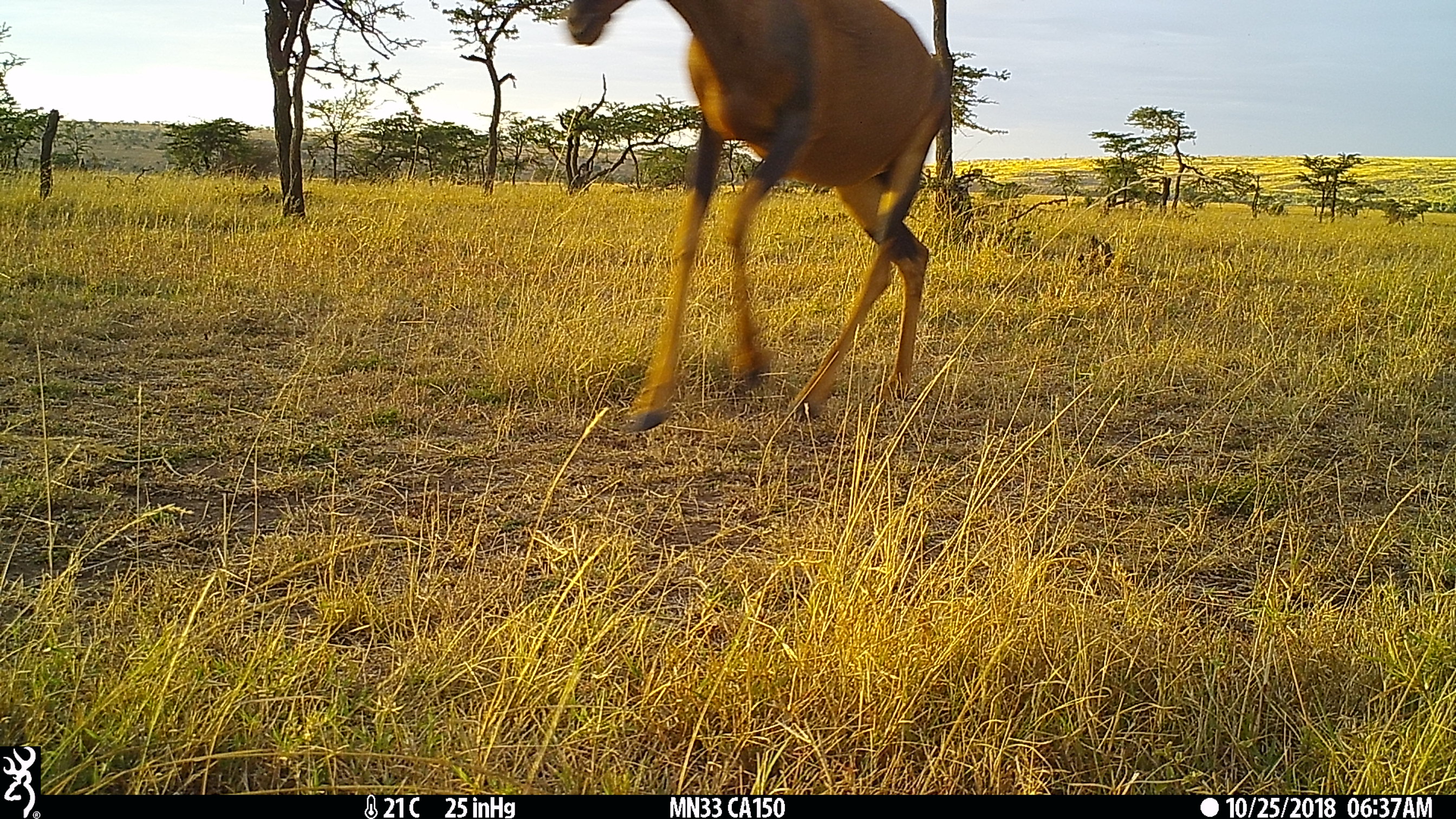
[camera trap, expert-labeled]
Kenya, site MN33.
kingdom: Animalia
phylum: Chordata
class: Mammalia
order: Artiodactyla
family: Bovidae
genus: Damaliscus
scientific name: Damaliscus lunatus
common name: topi